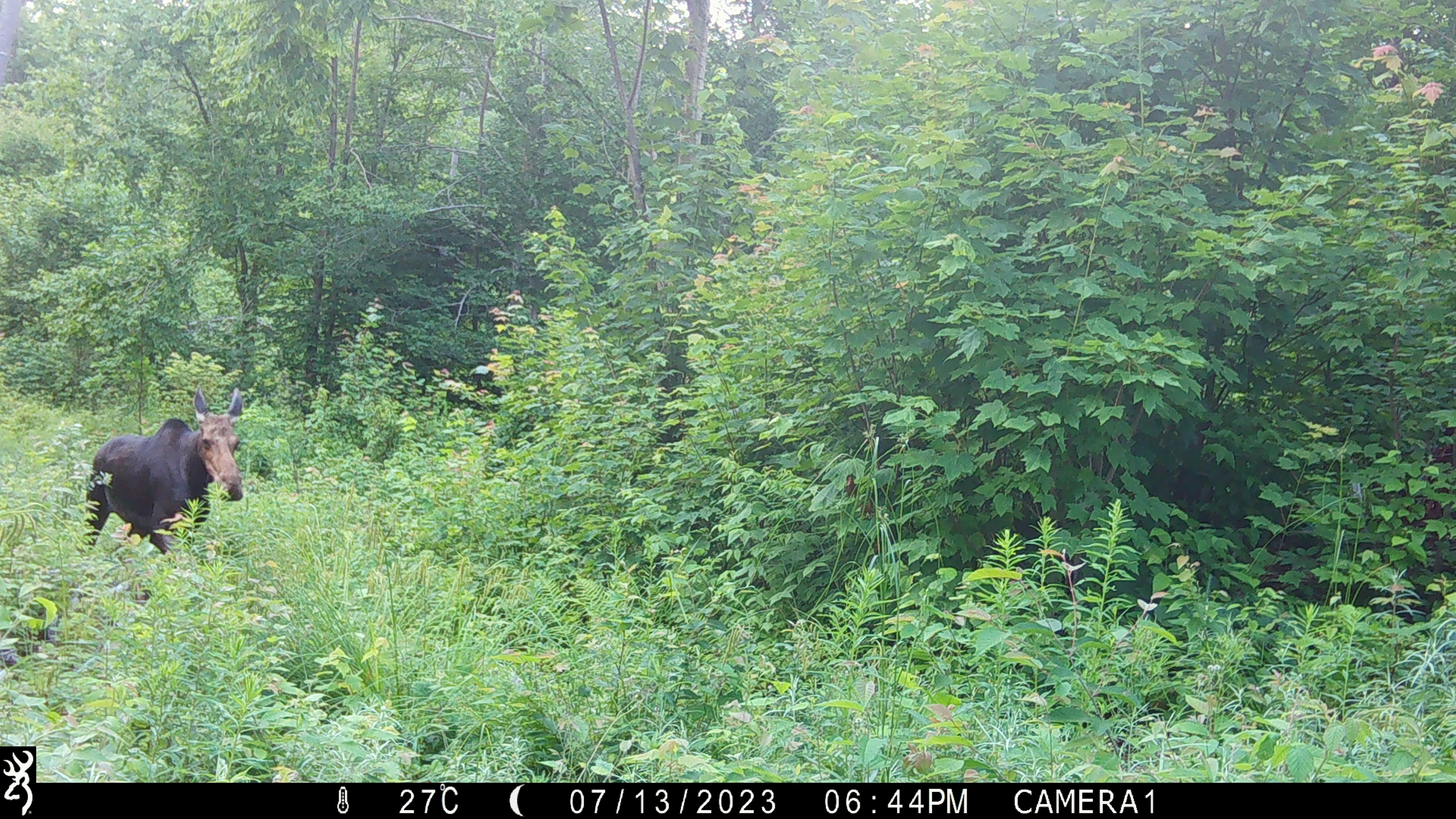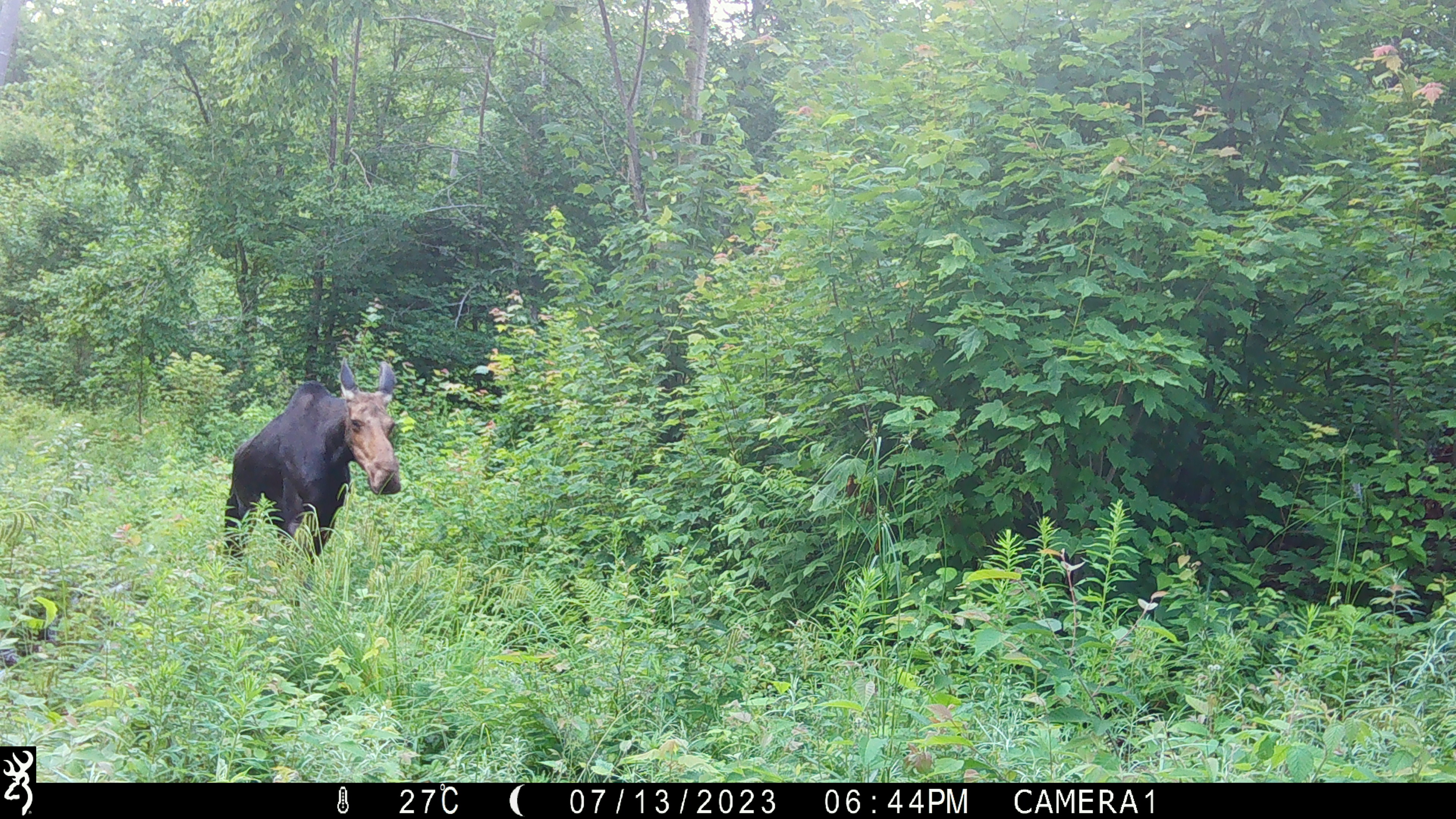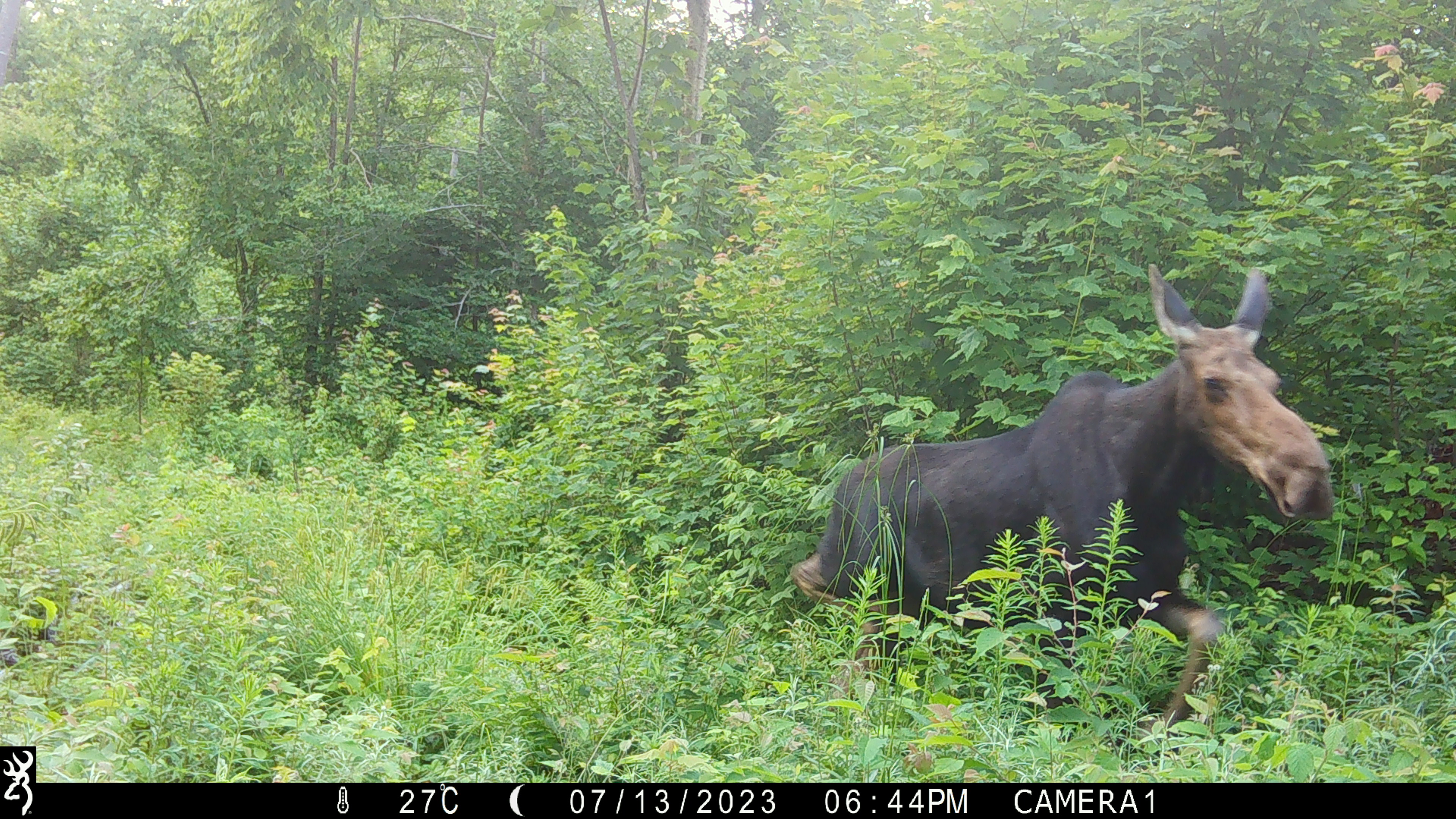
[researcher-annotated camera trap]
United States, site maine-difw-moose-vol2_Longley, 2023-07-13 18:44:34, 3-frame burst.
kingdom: Animalia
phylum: Chordata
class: Mammalia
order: Artiodactyla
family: Cervidae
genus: Alces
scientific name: Alces alces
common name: moose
Moose (Alces alces).